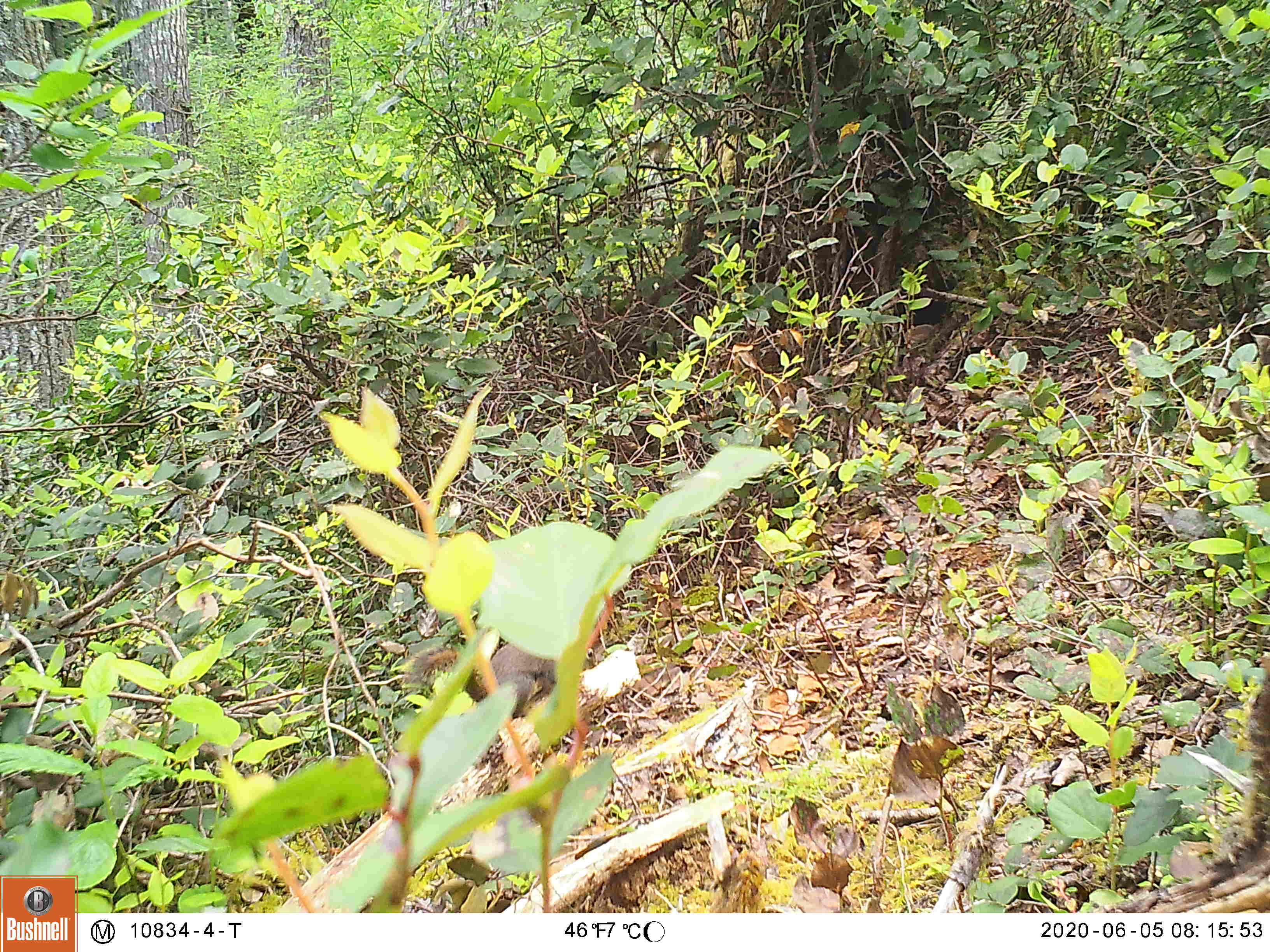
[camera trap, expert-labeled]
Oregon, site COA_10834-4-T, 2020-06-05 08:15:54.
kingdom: Animalia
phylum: Chordata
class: Mammalia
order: Rodentia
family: Sciuridae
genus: Tamiasciurus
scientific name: Tamiasciurus douglasii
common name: douglas squirrel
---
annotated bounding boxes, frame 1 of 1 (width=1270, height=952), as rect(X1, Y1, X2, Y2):
douglas squirrel: rect(406, 633, 572, 717)